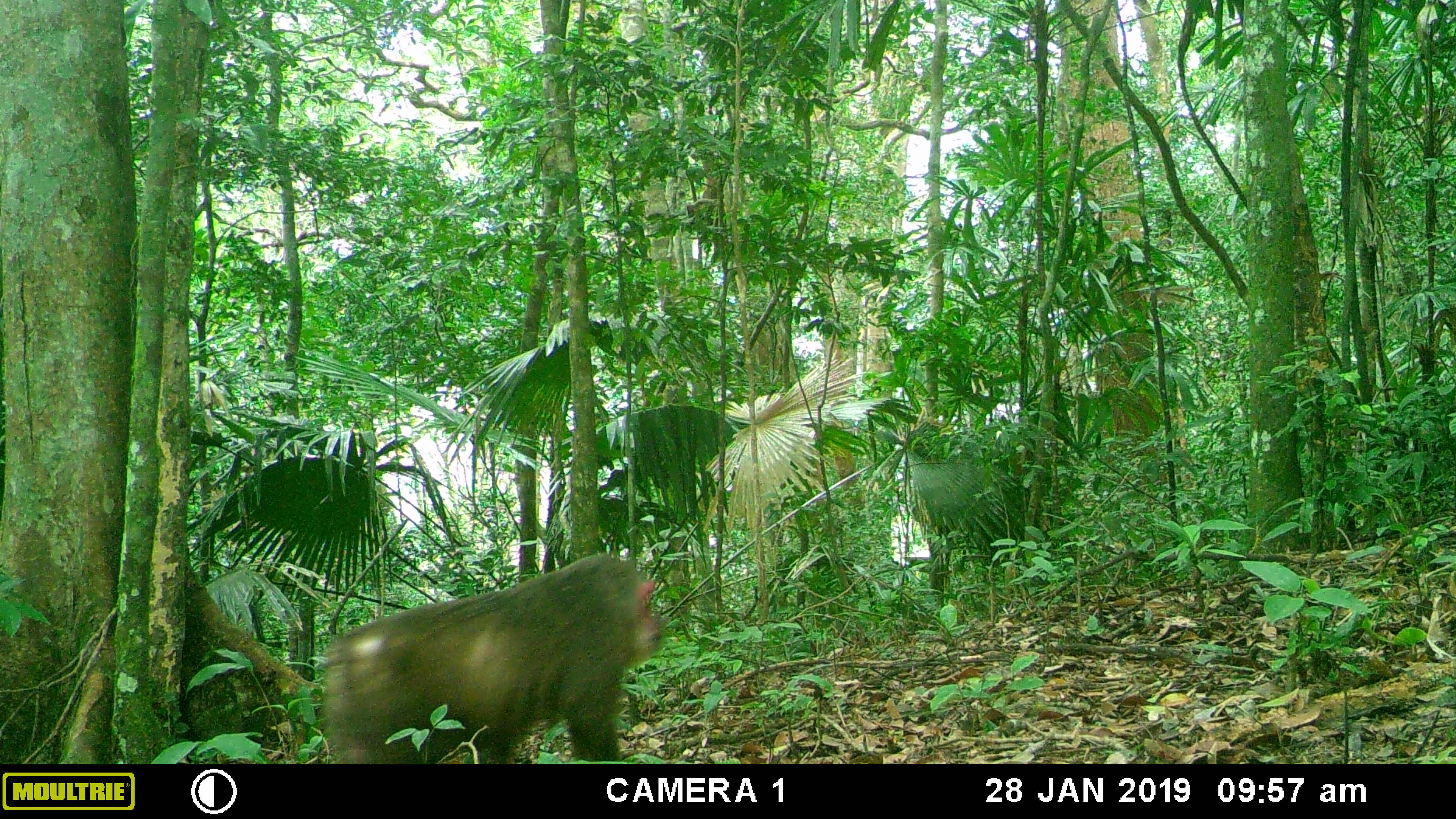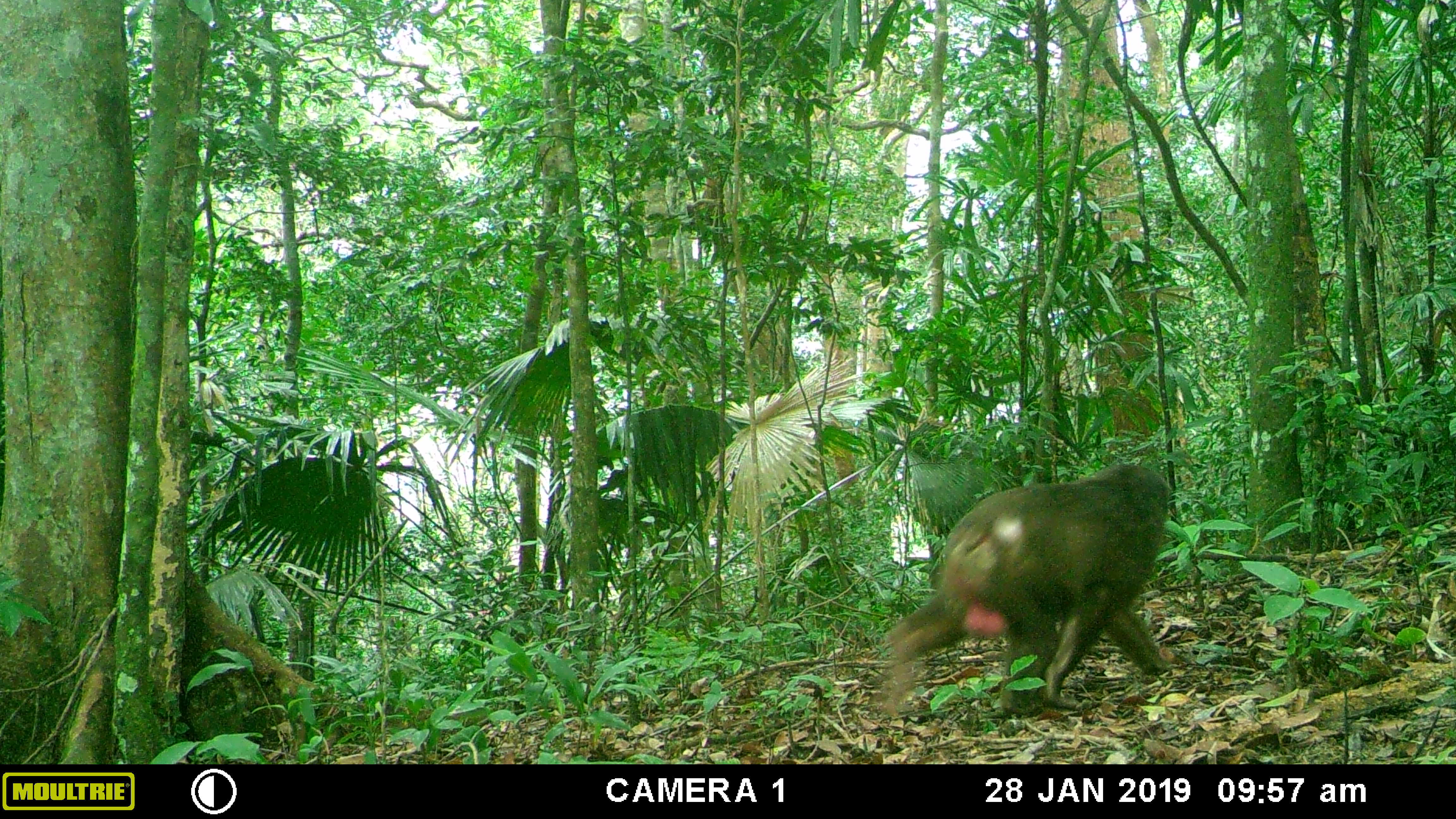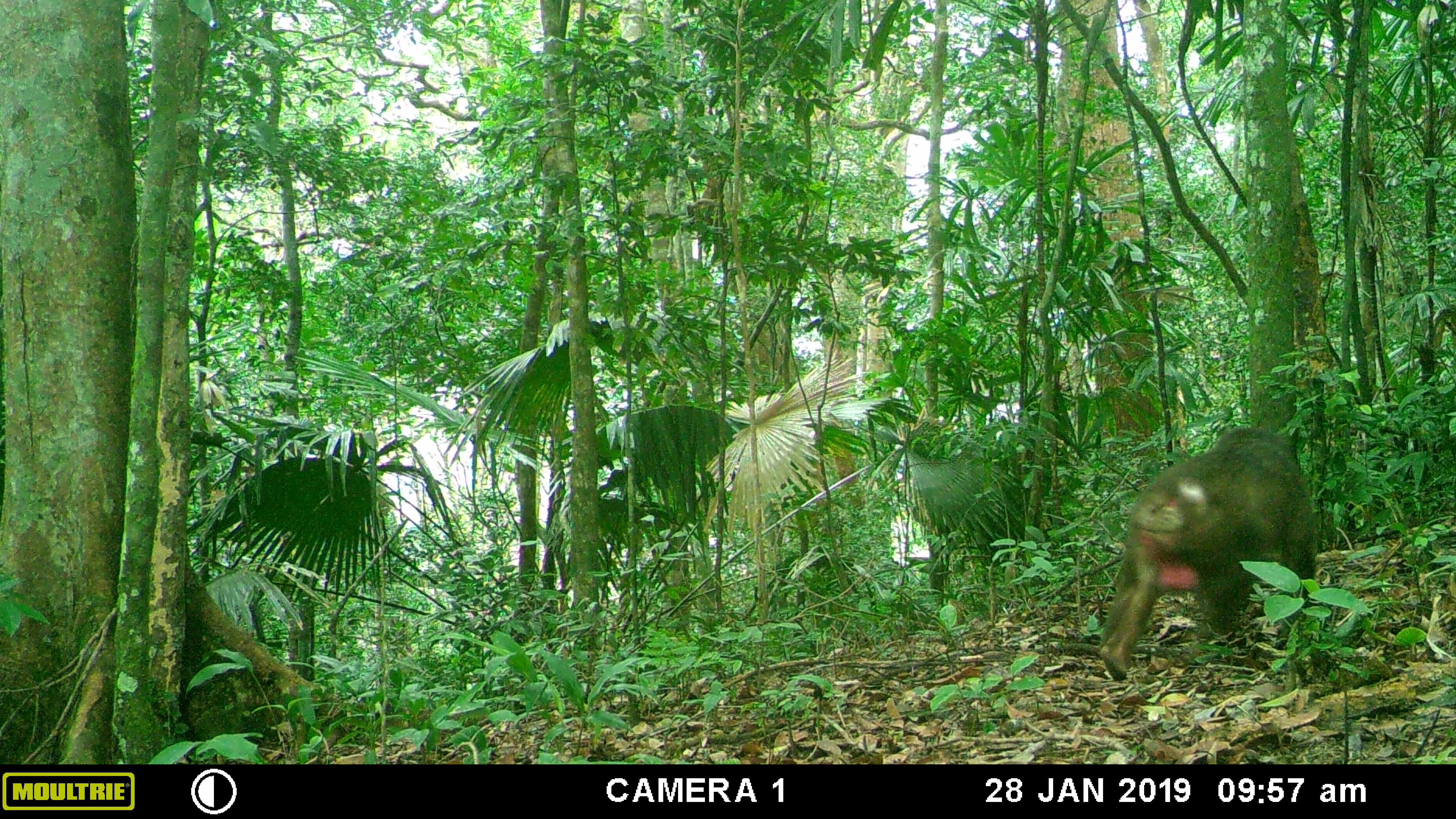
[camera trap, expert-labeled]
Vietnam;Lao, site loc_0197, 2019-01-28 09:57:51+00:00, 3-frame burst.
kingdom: Animalia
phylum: Chordata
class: Mammalia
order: Primates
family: Cercopithecidae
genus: Macaca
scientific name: Macaca arctoides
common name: stump-tailed macaque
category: stump tailed macaque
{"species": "stump tailed macaque (stump-tailed macaque) (Macaca arctoides)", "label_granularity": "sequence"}